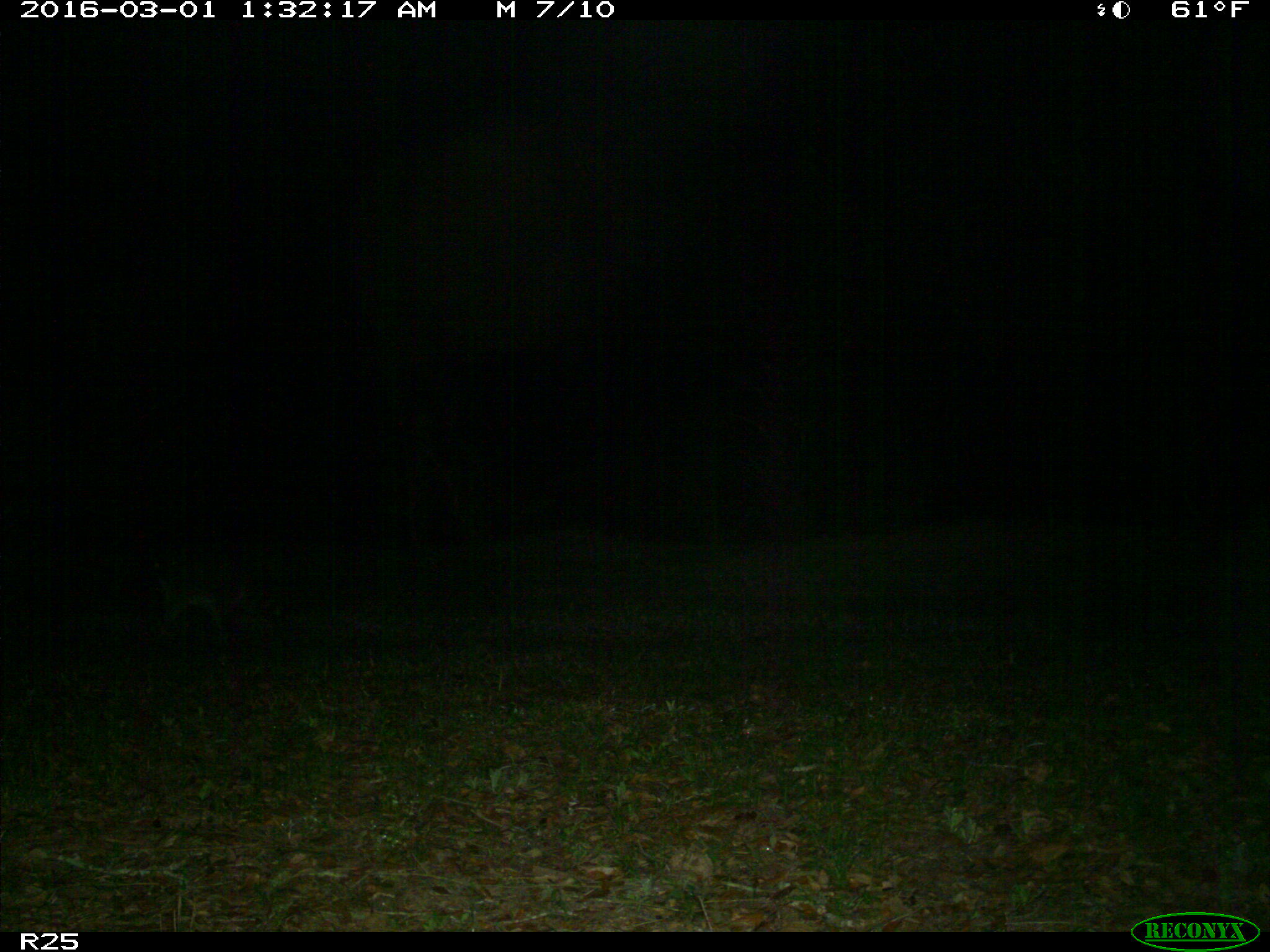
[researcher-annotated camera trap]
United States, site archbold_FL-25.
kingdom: Animalia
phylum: Chordata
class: Mammalia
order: Carnivora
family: Procyonidae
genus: Procyon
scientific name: Procyon lotor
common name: common raccoon